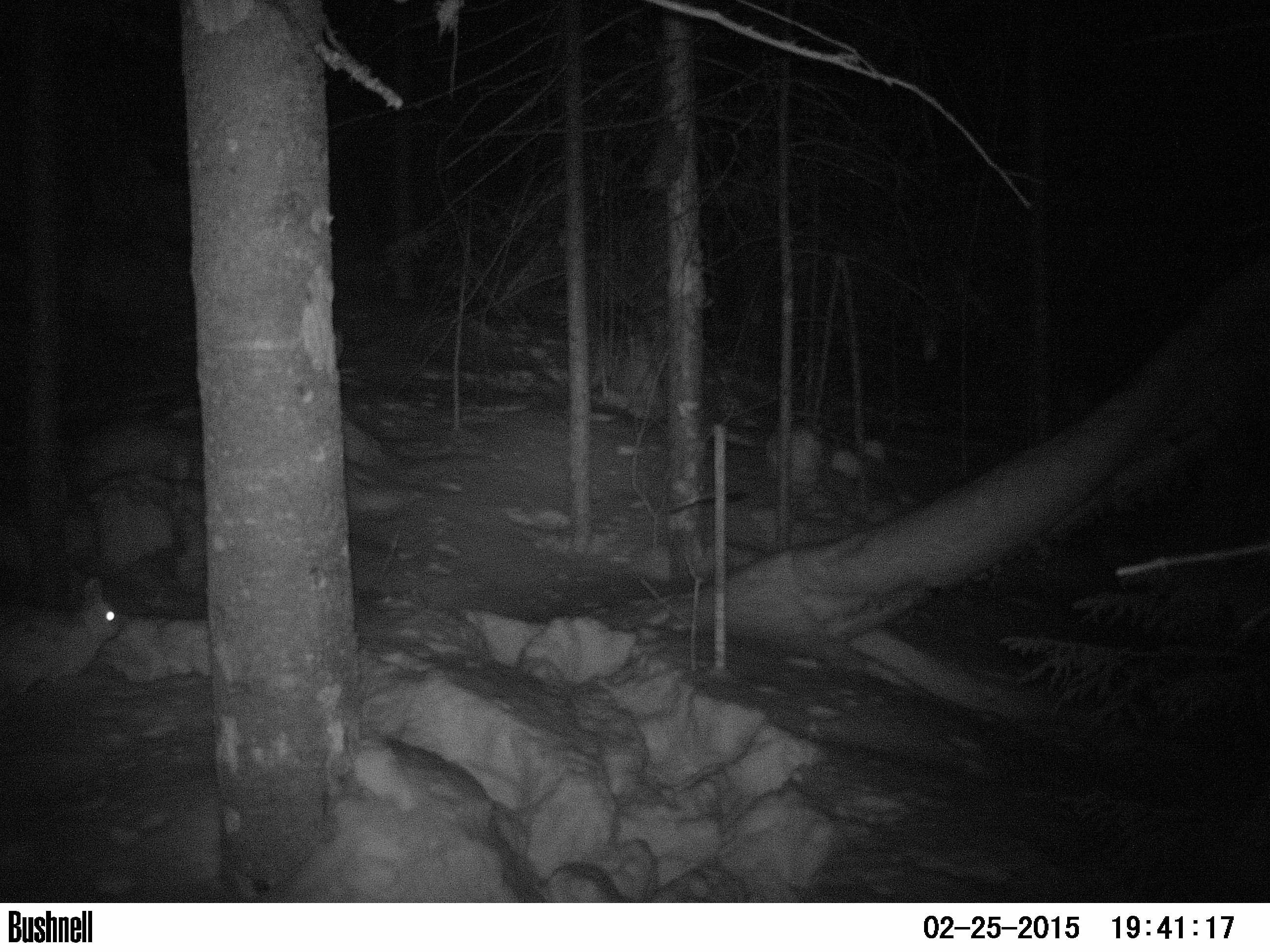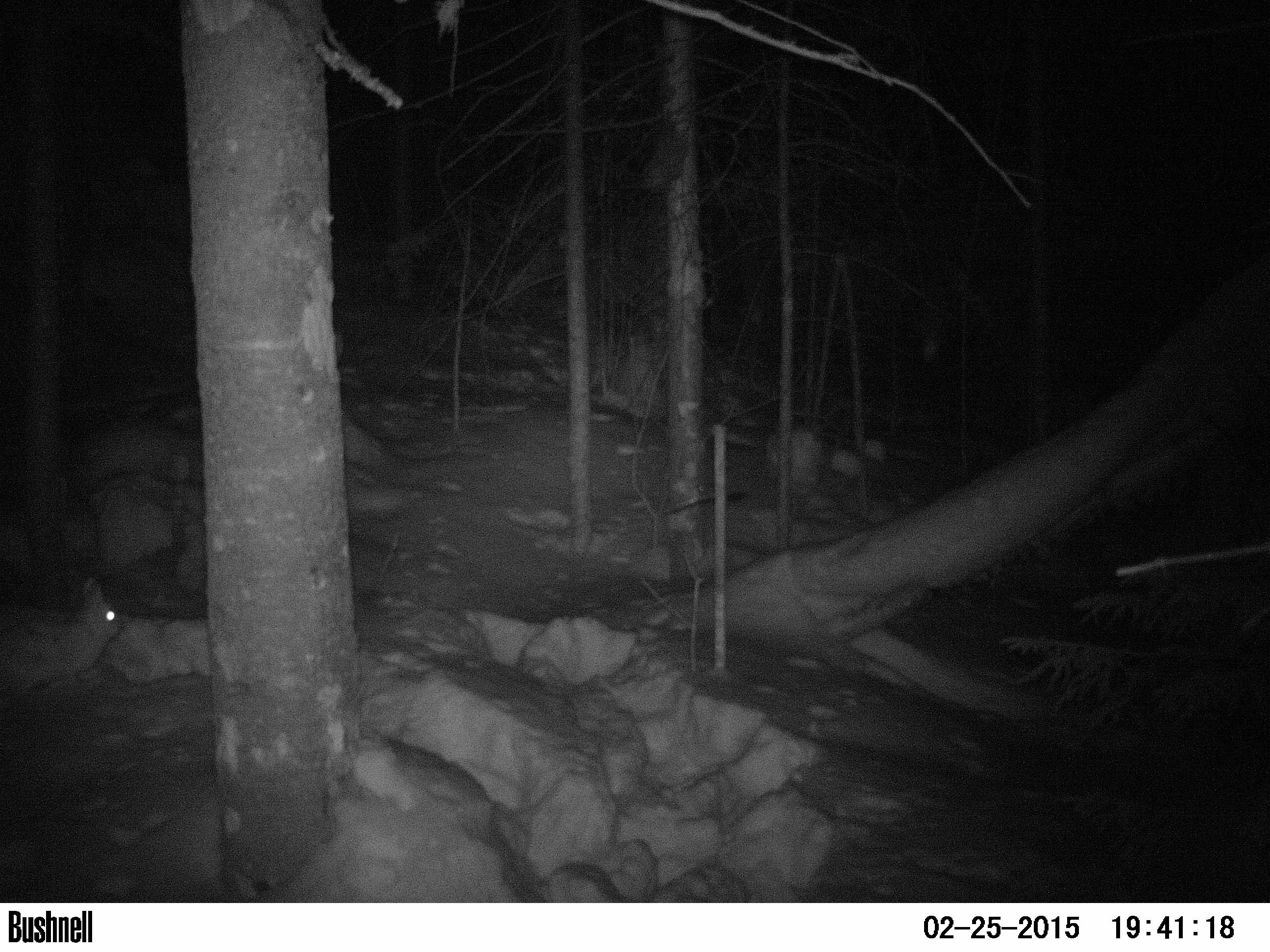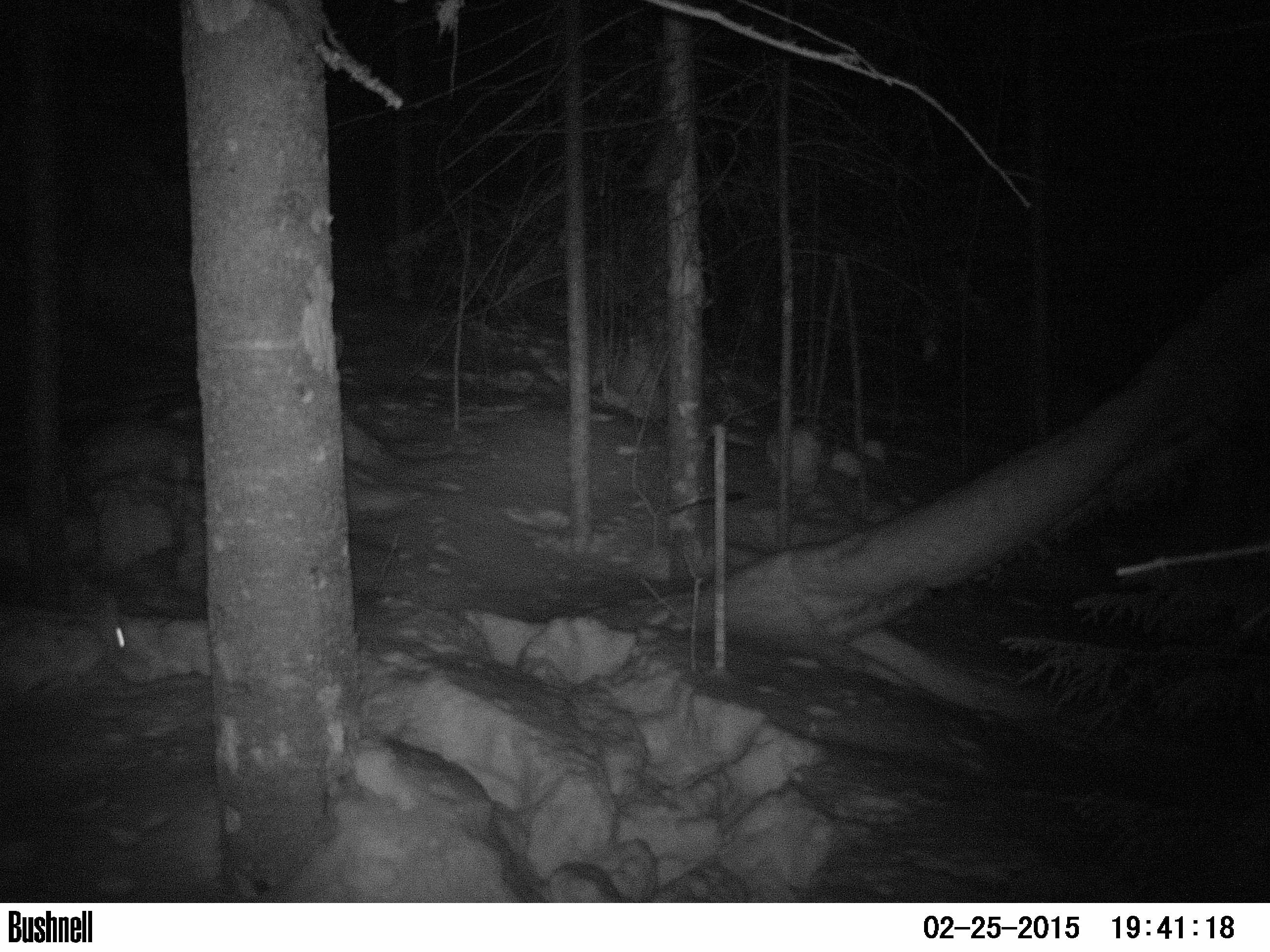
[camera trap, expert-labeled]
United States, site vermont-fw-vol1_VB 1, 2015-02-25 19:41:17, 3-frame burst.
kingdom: Animalia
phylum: Chordata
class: Mammalia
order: Lagomorpha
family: Leporidae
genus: Lepus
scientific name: Lepus americanus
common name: snowshoe hare